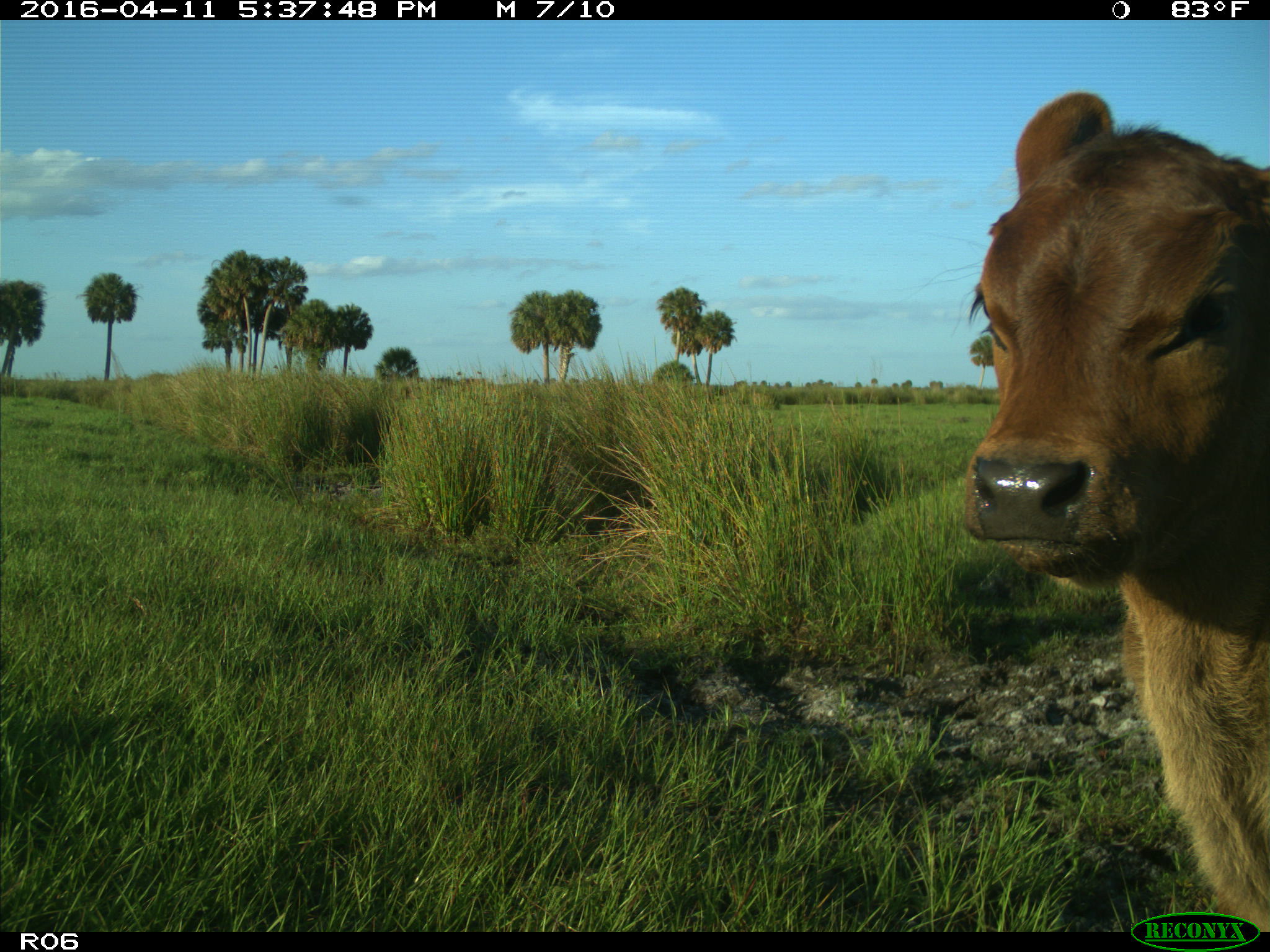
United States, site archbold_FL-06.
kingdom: Animalia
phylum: Chordata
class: Mammalia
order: Artiodactyla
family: Bovidae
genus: Bos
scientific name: Bos taurus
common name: domestic cow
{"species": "Bos taurus (domestic cow)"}